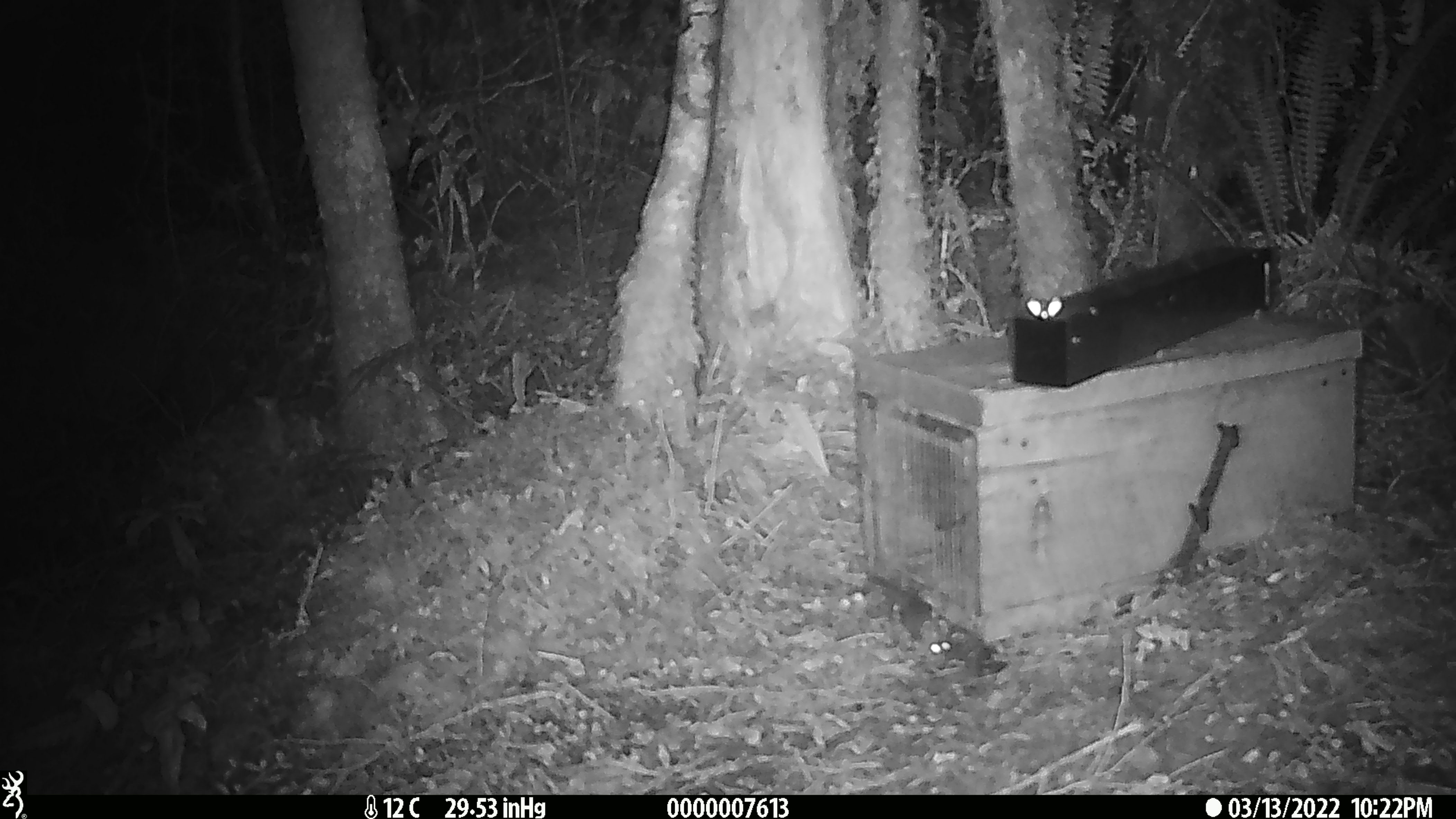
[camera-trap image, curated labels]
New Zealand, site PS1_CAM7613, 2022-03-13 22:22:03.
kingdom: Animalia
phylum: Chordata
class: Mammalia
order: Rodentia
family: Muridae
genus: Mus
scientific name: Mus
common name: mouse